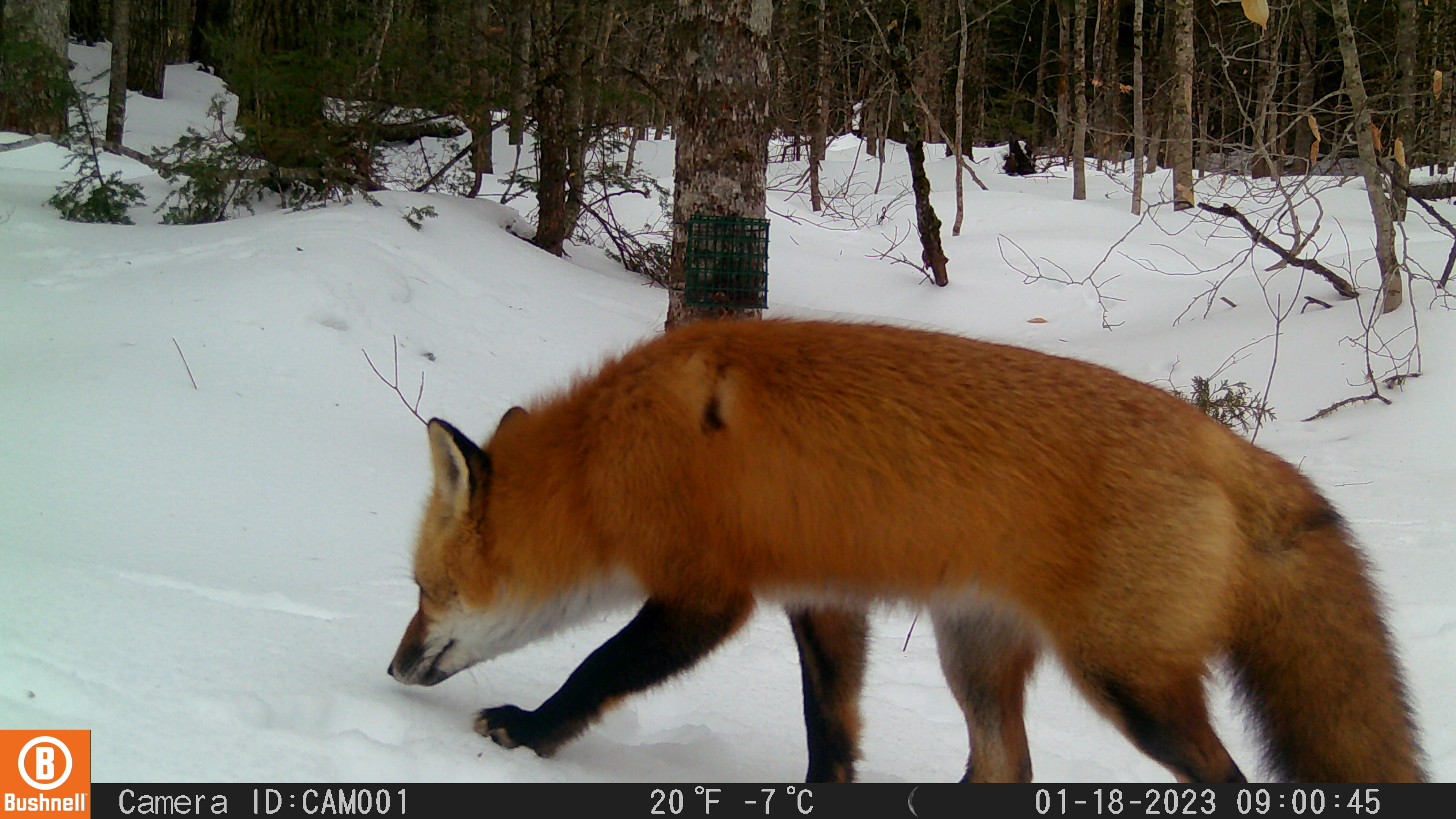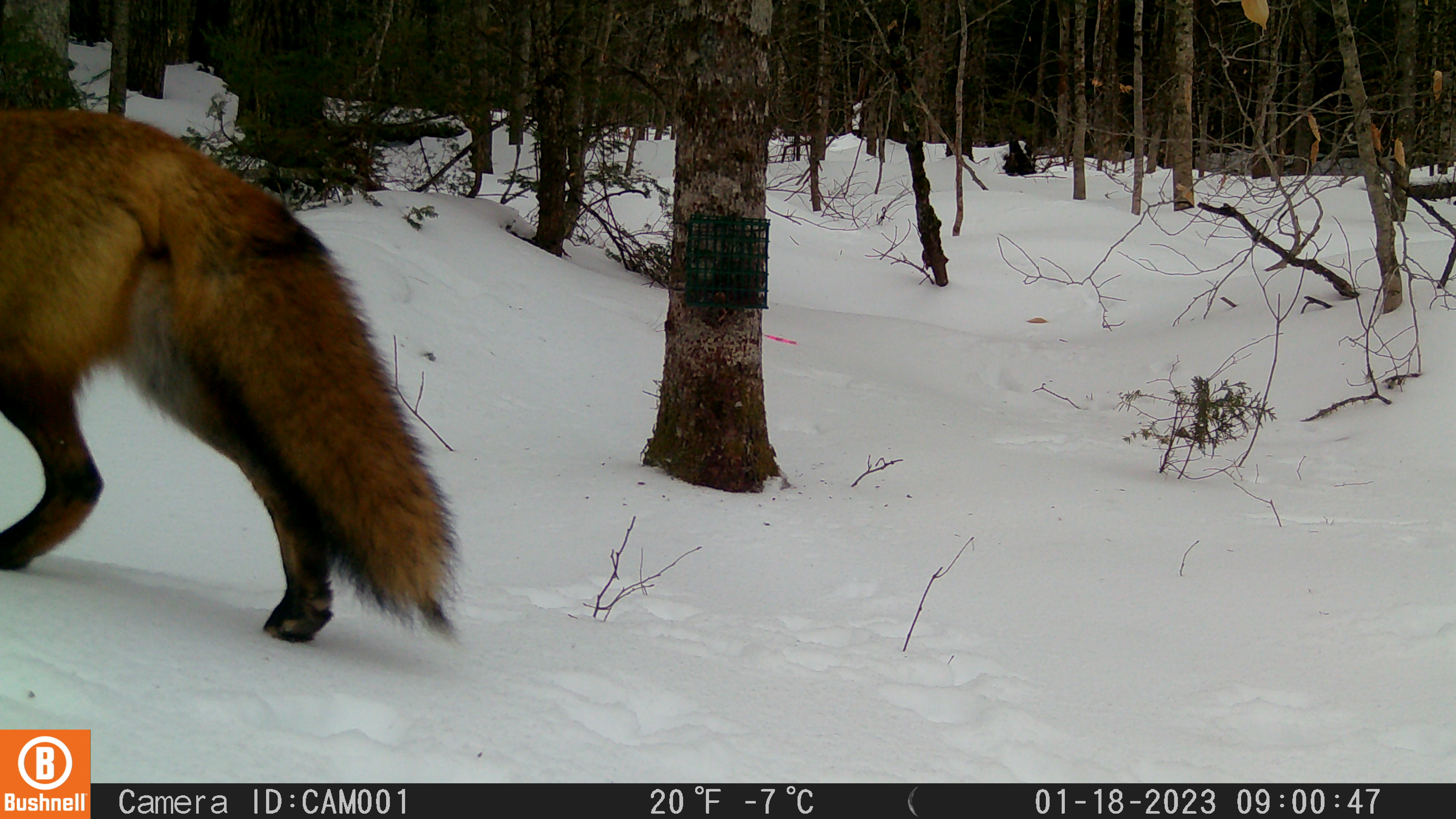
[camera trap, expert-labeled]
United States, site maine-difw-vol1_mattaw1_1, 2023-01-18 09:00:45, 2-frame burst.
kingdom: Animalia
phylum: Chordata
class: Mammalia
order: Carnivora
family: Canidae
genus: Vulpes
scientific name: Vulpes vulpes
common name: red fox